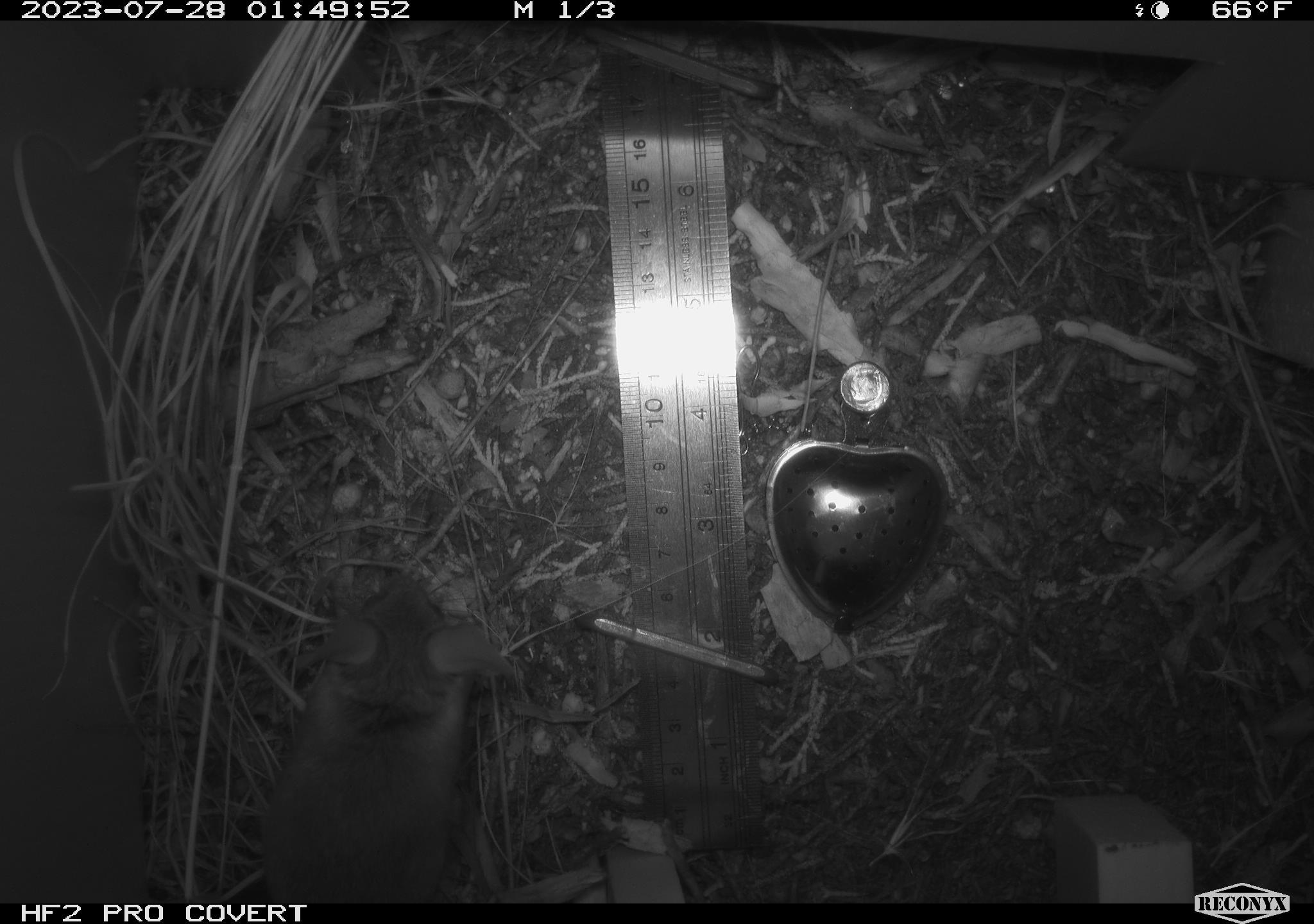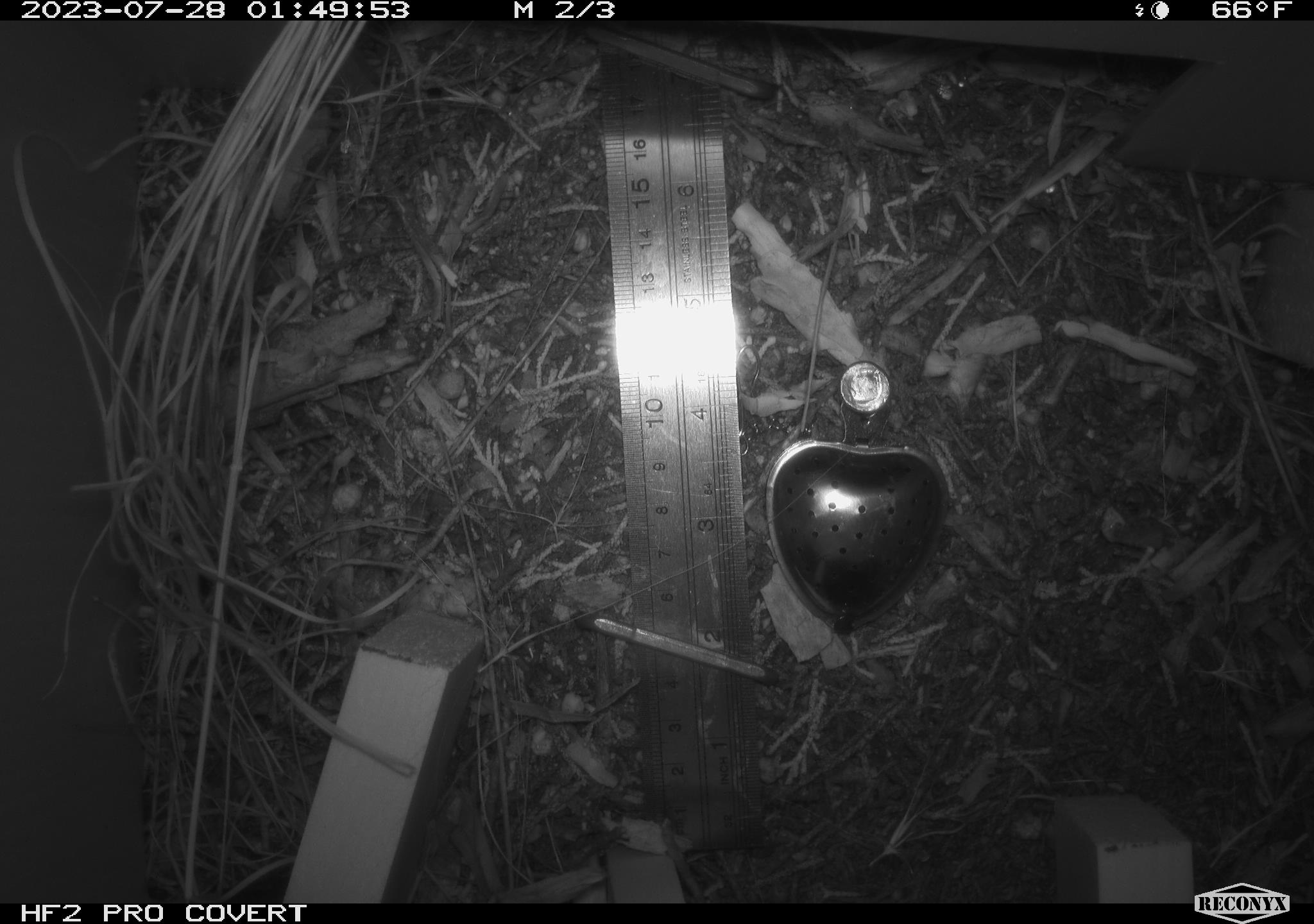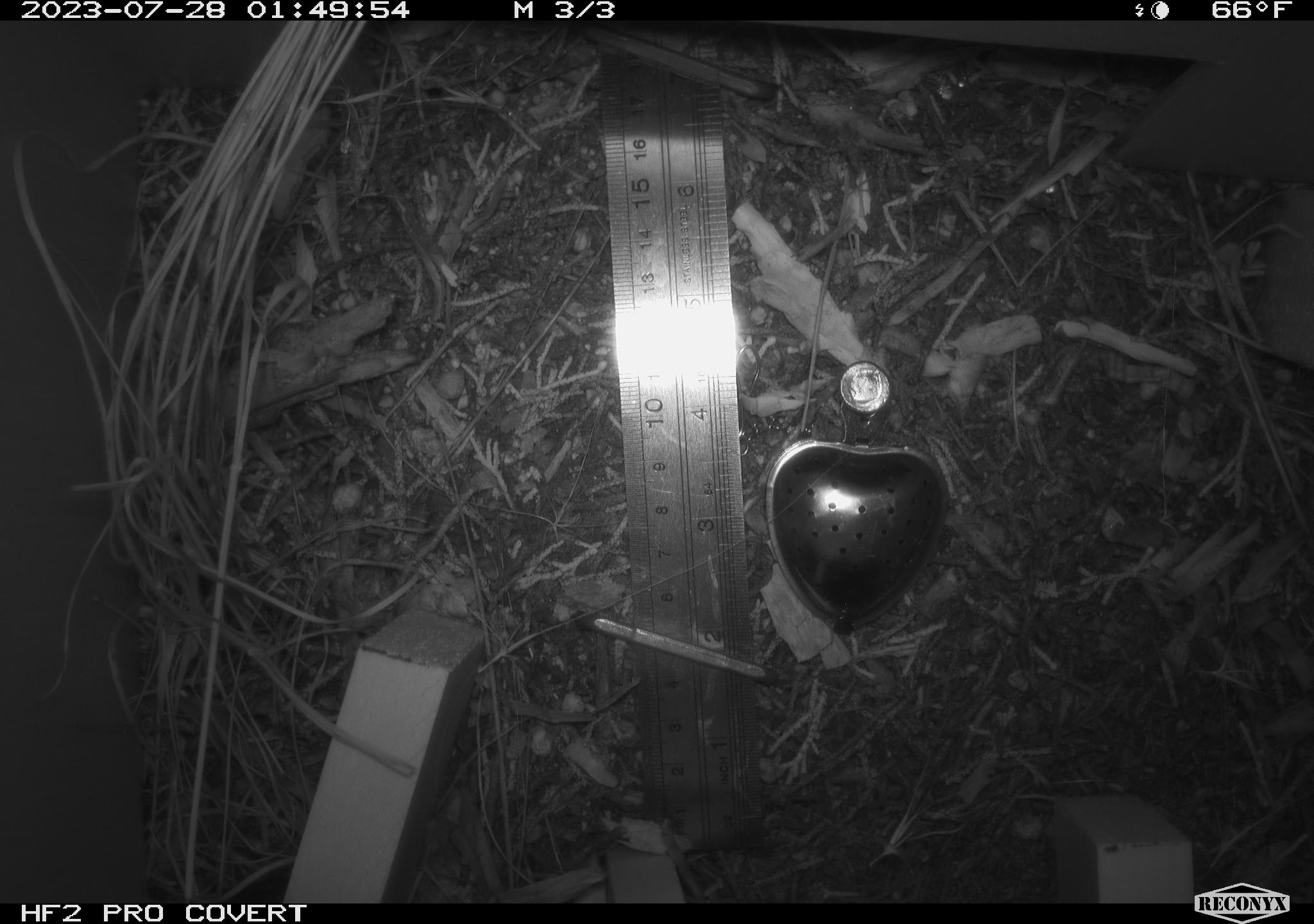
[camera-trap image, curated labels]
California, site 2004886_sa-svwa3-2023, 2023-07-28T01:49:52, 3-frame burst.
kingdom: Animalia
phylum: Chordata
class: Mammalia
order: Rodentia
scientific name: Rodentia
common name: mouse species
Mouse species (Rodentia).